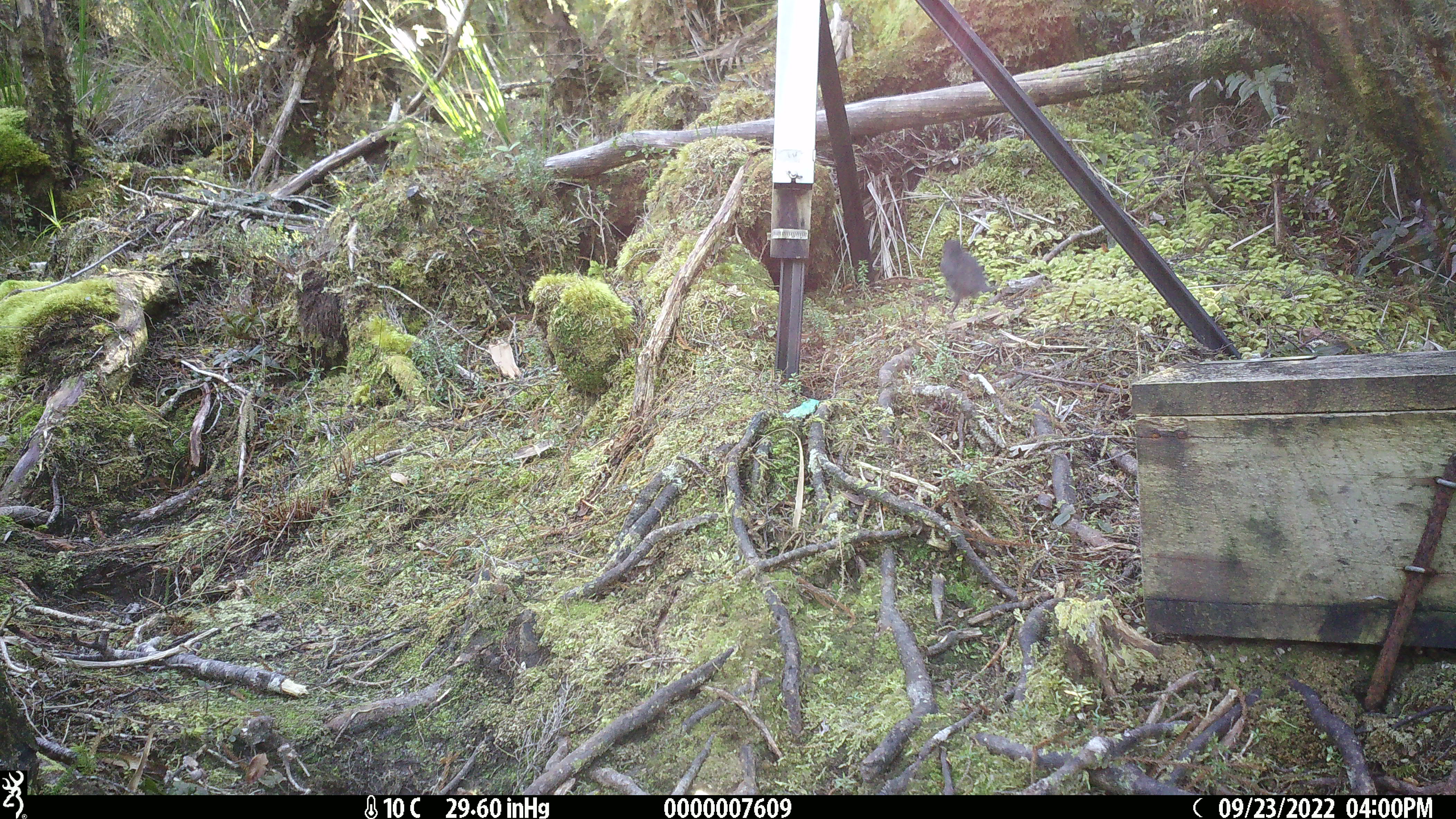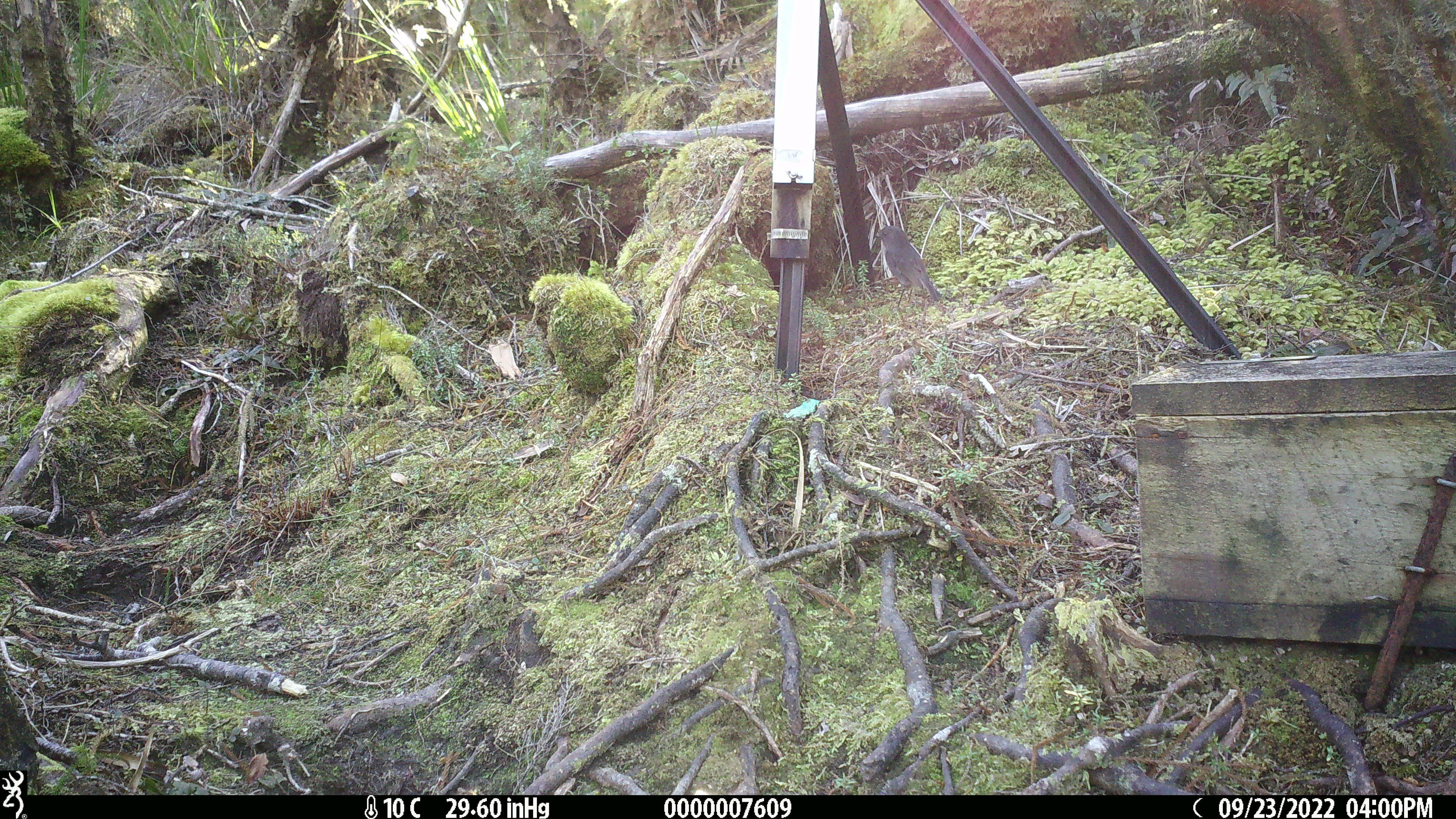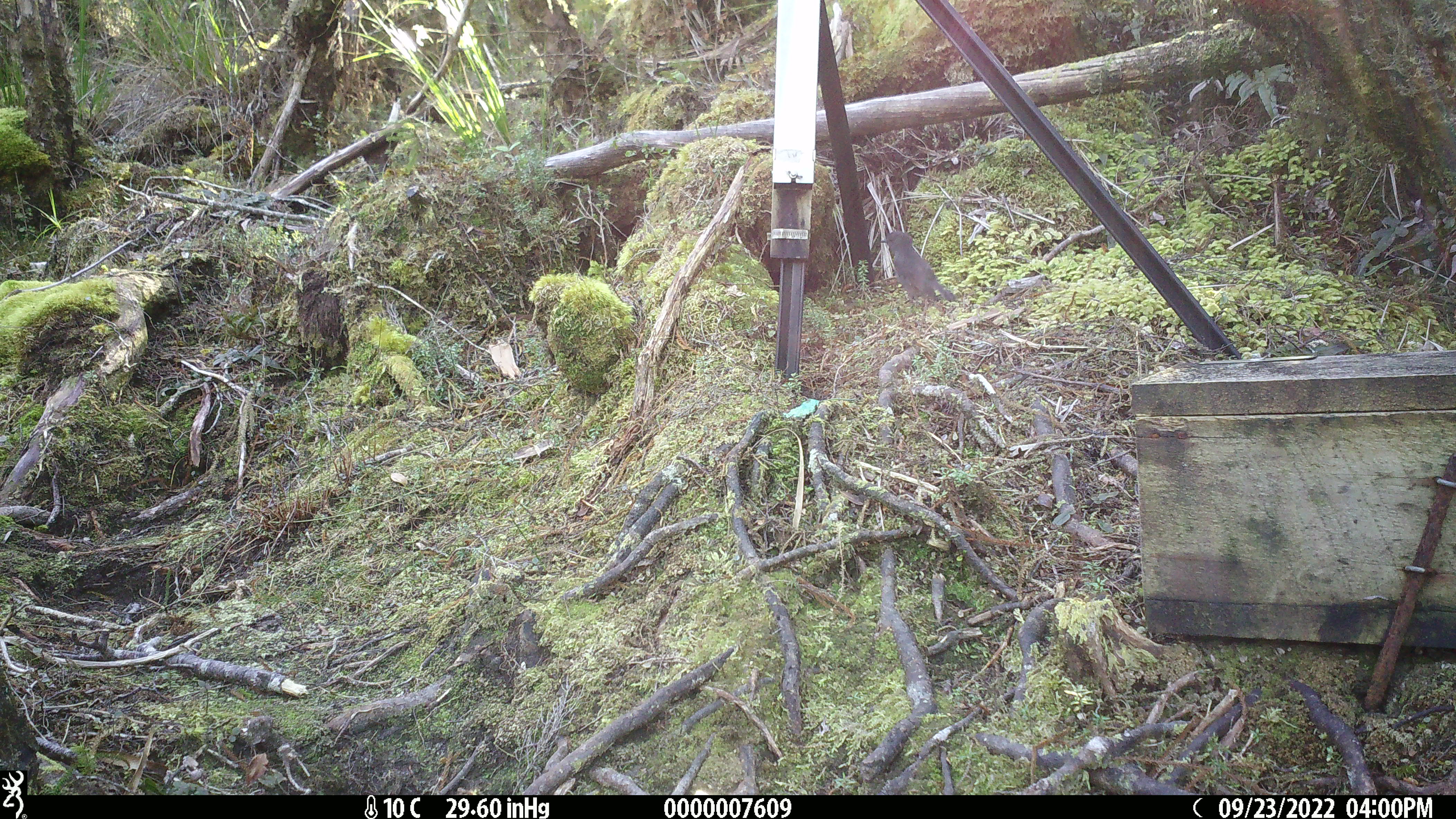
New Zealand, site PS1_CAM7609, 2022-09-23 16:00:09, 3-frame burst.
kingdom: Animalia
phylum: Chordata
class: Aves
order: Passeriformes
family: Petroicidae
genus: Petroica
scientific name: Petroica australis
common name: new zealand robin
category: robin